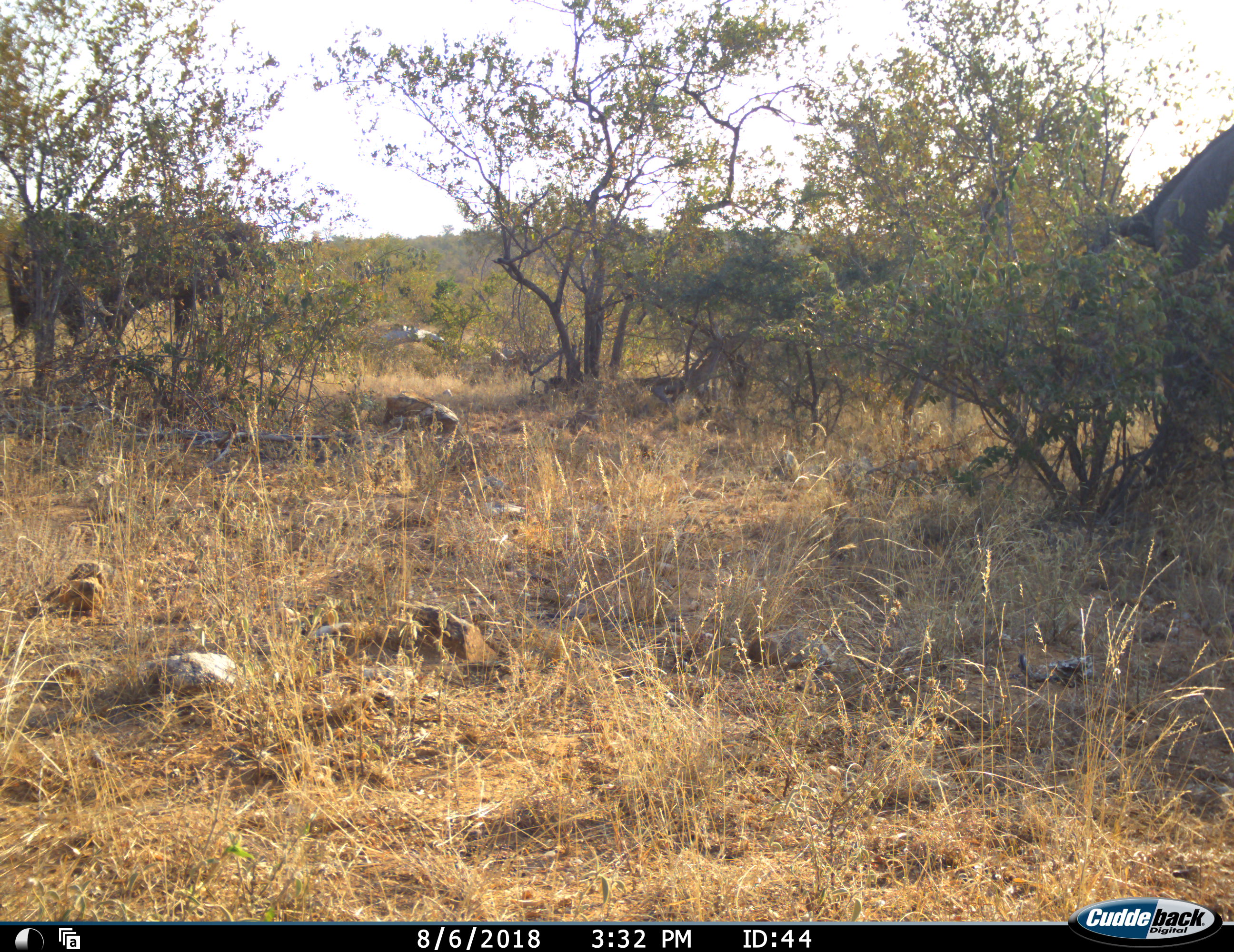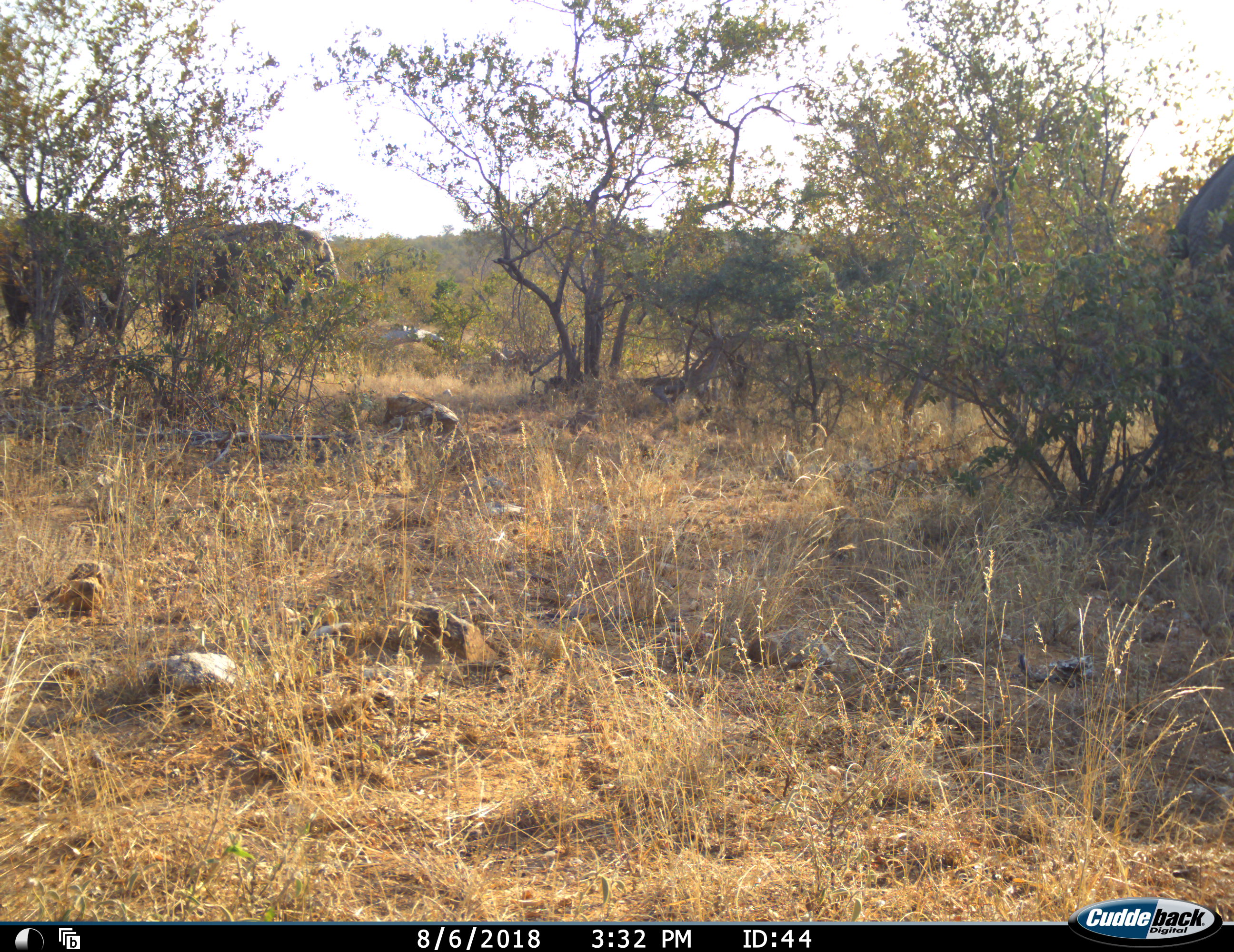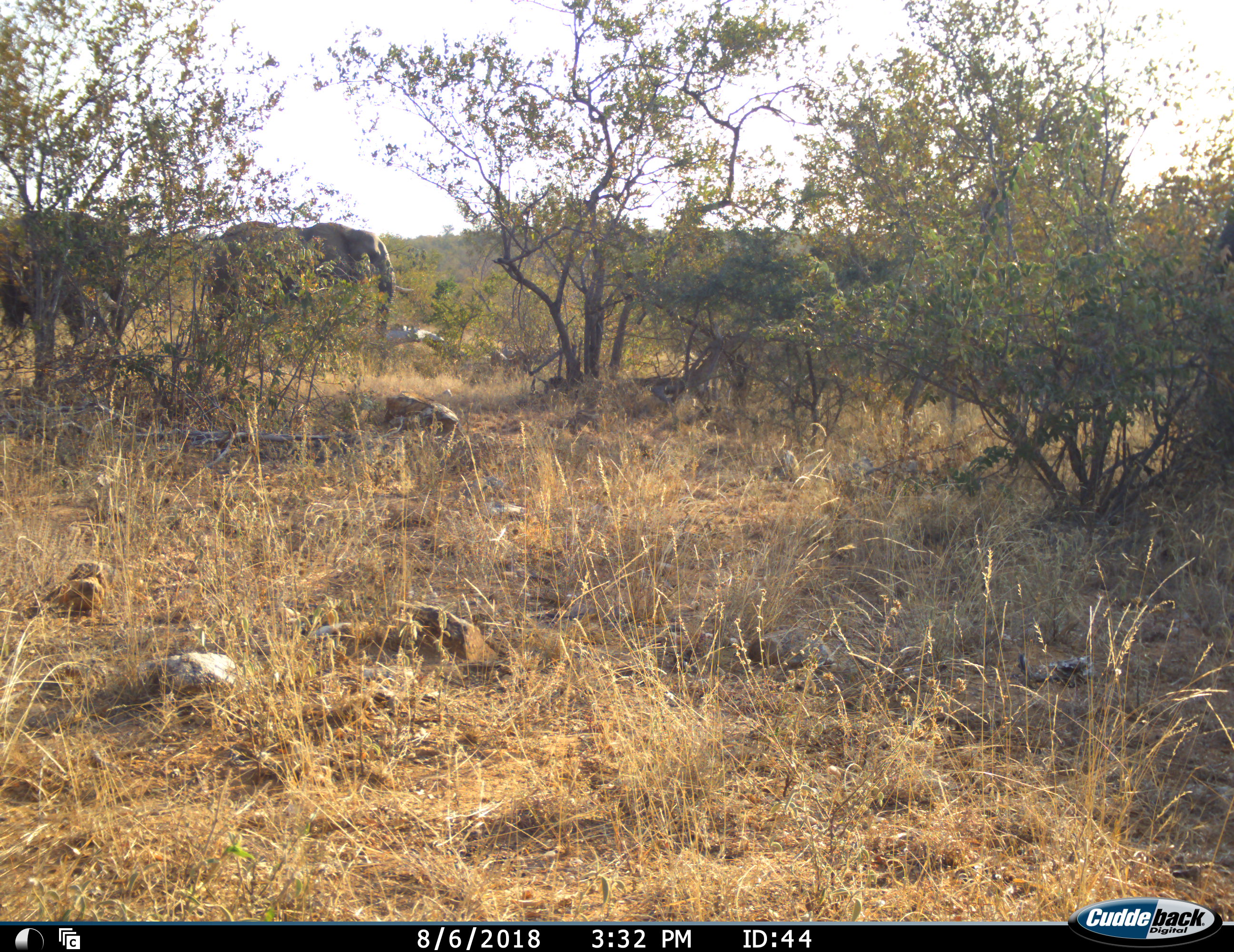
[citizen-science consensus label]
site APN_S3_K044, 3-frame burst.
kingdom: Animalia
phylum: Chordata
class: Mammalia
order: Proboscidea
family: Elephantidae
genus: Loxodonta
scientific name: Loxodonta africana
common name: african bush elephant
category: elephant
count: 3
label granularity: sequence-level